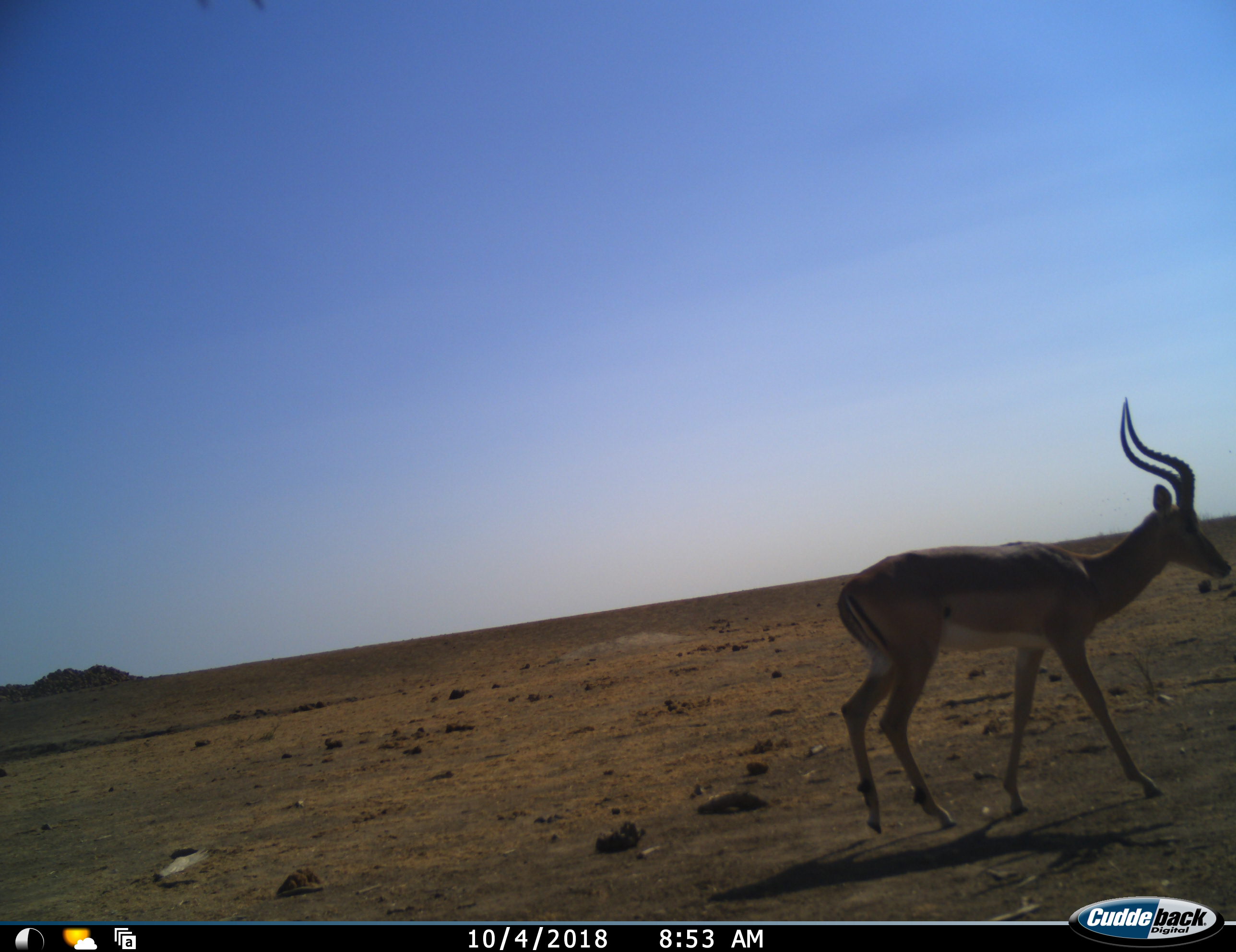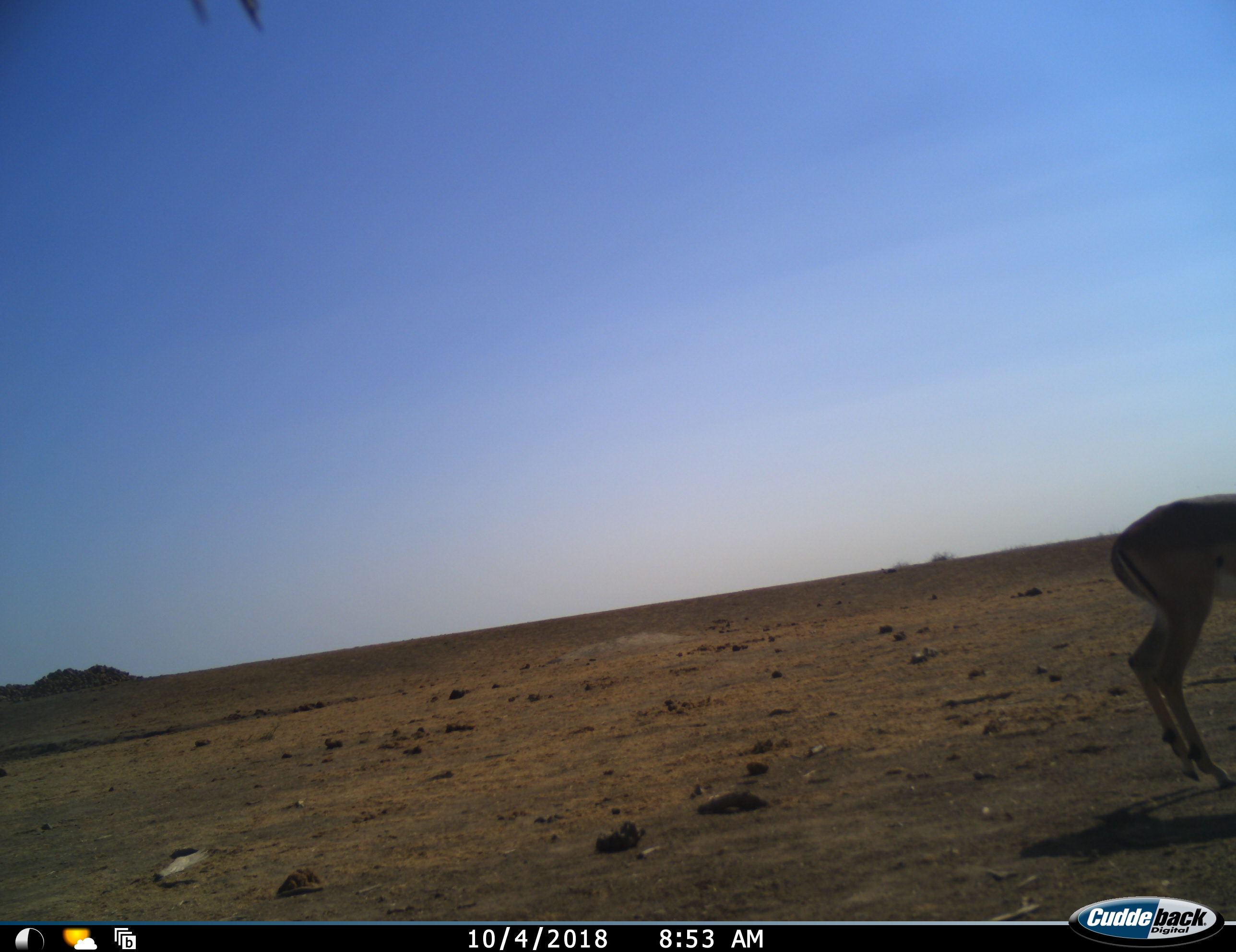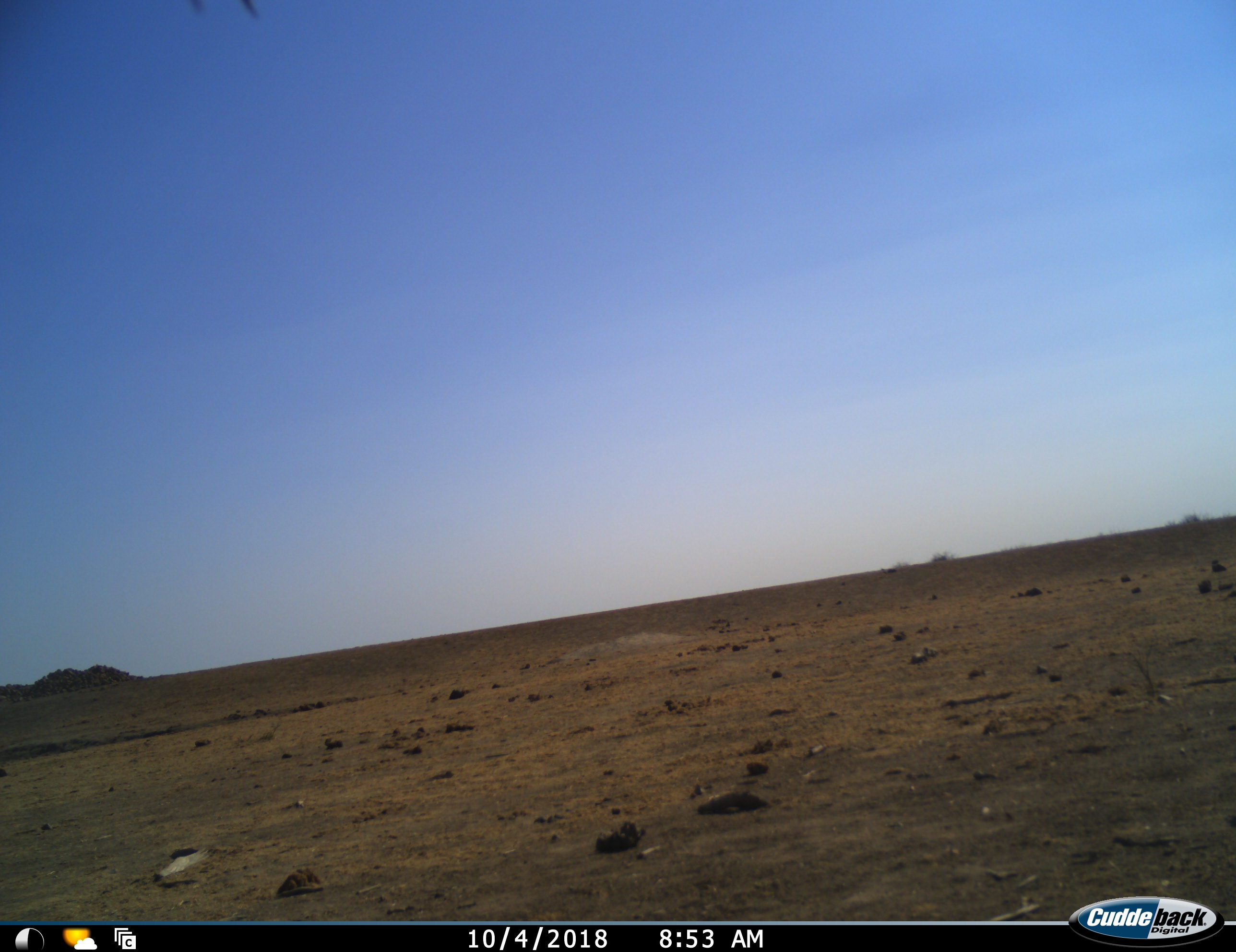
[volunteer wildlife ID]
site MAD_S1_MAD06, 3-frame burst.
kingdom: Animalia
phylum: Chordata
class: Mammalia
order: Artiodactyla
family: Bovidae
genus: Aepyceros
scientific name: Aepyceros melampus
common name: impala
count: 1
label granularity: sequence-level